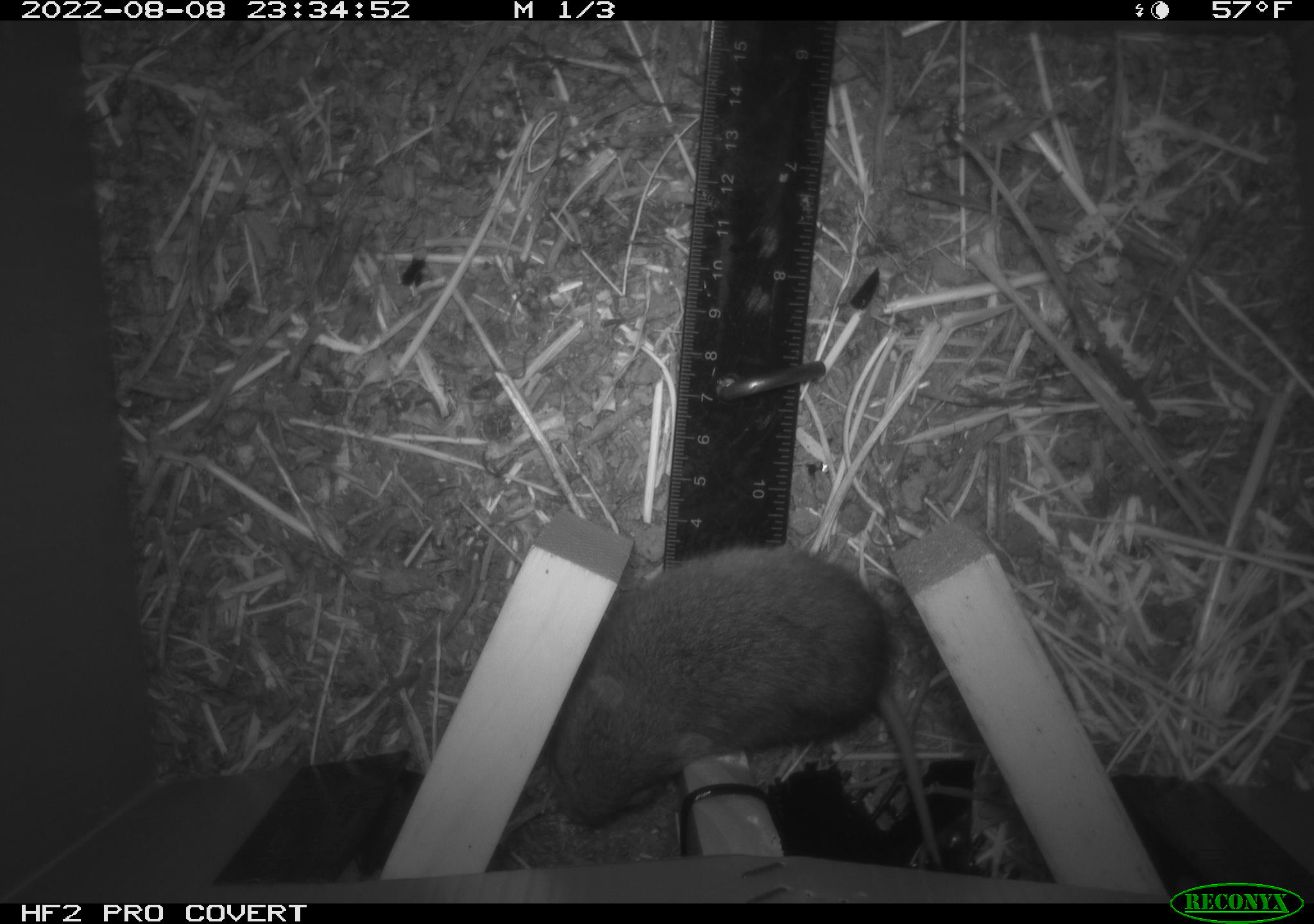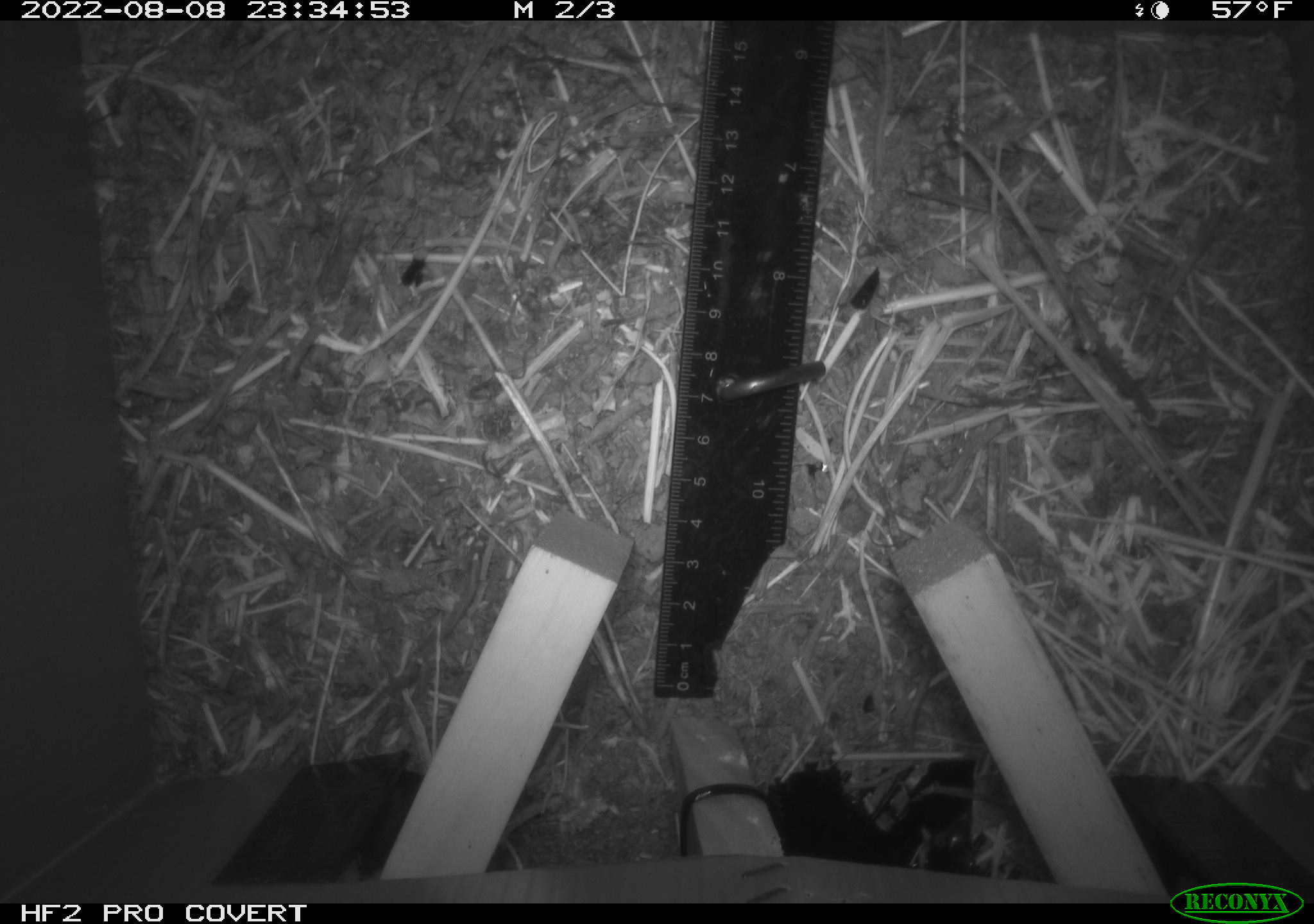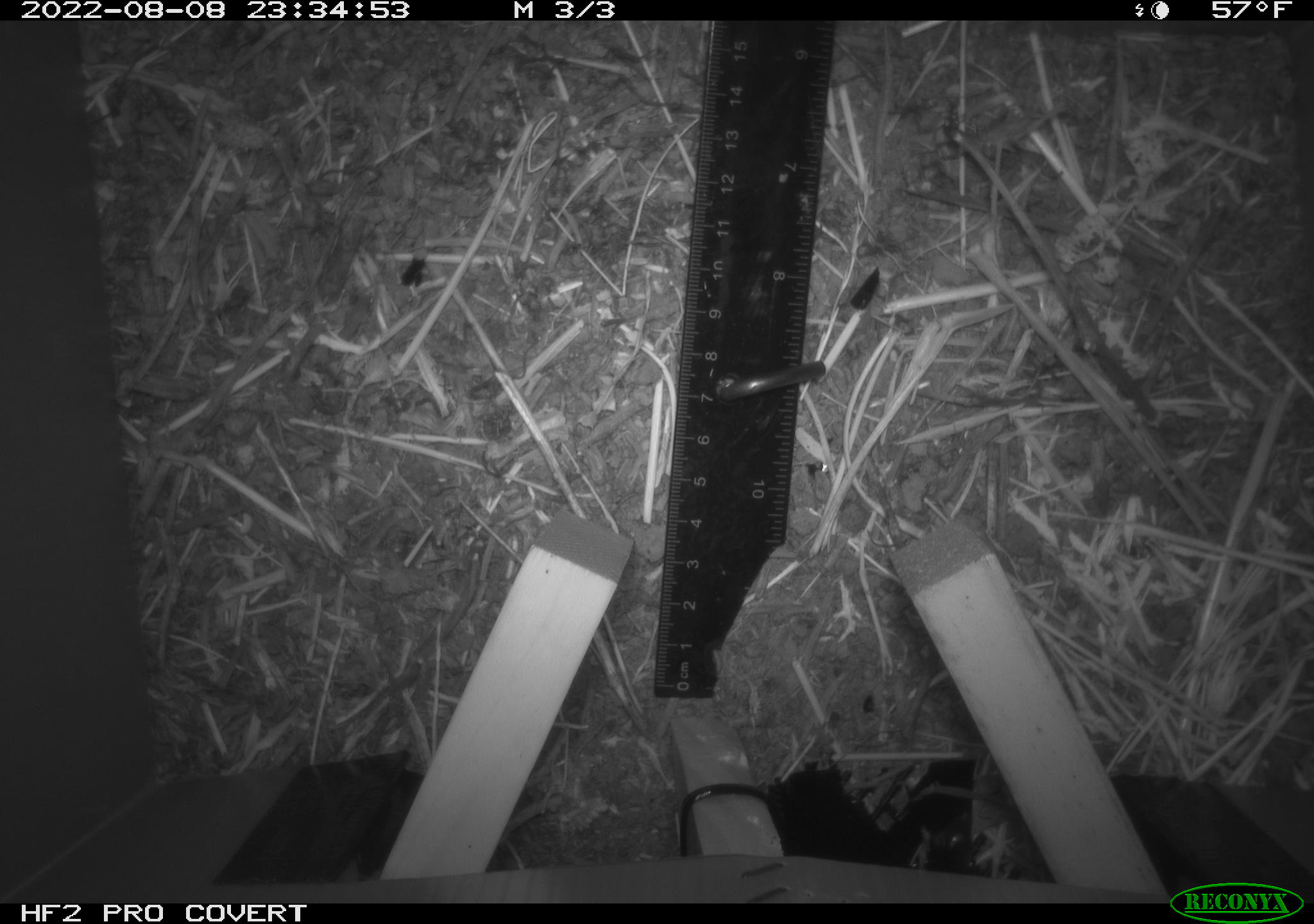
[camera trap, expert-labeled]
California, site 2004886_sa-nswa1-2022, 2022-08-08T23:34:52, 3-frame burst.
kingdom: Animalia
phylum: Chordata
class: Mammalia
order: Rodentia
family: Cricetidae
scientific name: Cricetidae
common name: hamsters, voles, lemmings, and allies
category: cricetidae family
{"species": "cricetidae family (hamsters, voles, lemmings, and allies) (Cricetidae)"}